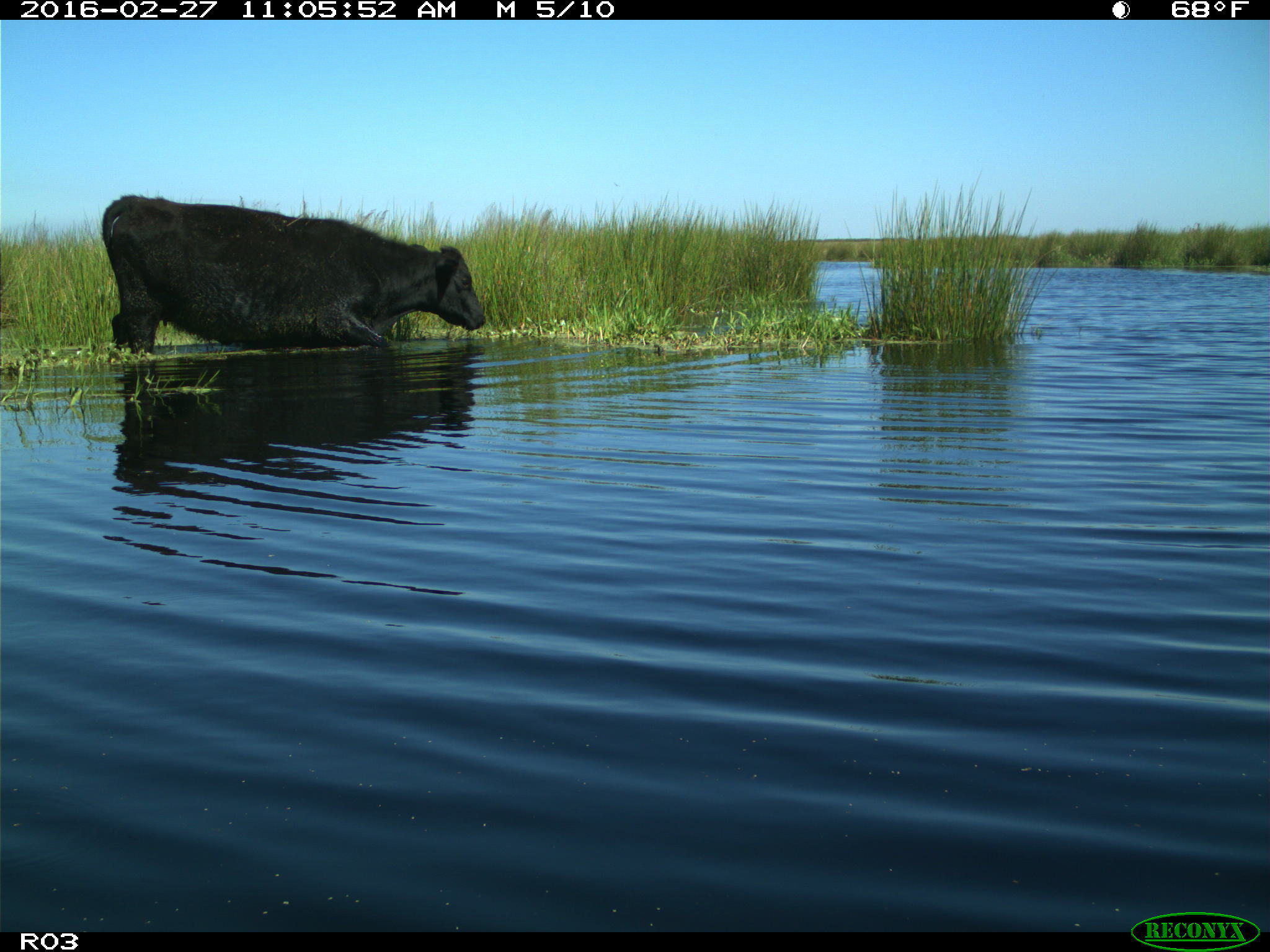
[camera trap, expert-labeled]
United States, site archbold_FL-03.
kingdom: Animalia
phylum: Chordata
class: Mammalia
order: Artiodactyla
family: Bovidae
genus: Bos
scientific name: Bos taurus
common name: domestic cow